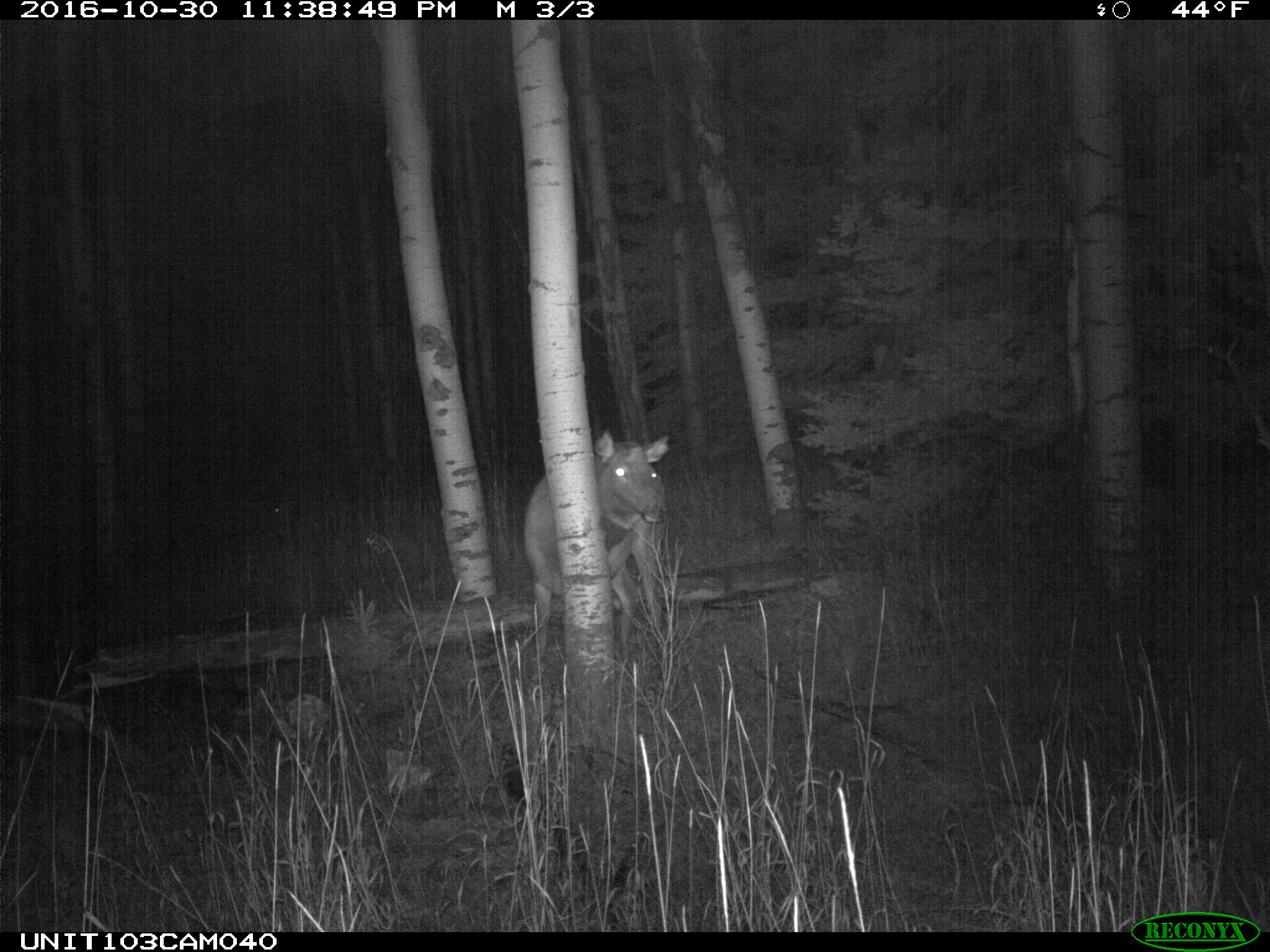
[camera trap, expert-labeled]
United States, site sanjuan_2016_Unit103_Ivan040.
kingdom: Animalia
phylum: Chordata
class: Mammalia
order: Artiodactyla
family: Cervidae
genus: Cervus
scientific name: Cervus elaphus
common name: red deer